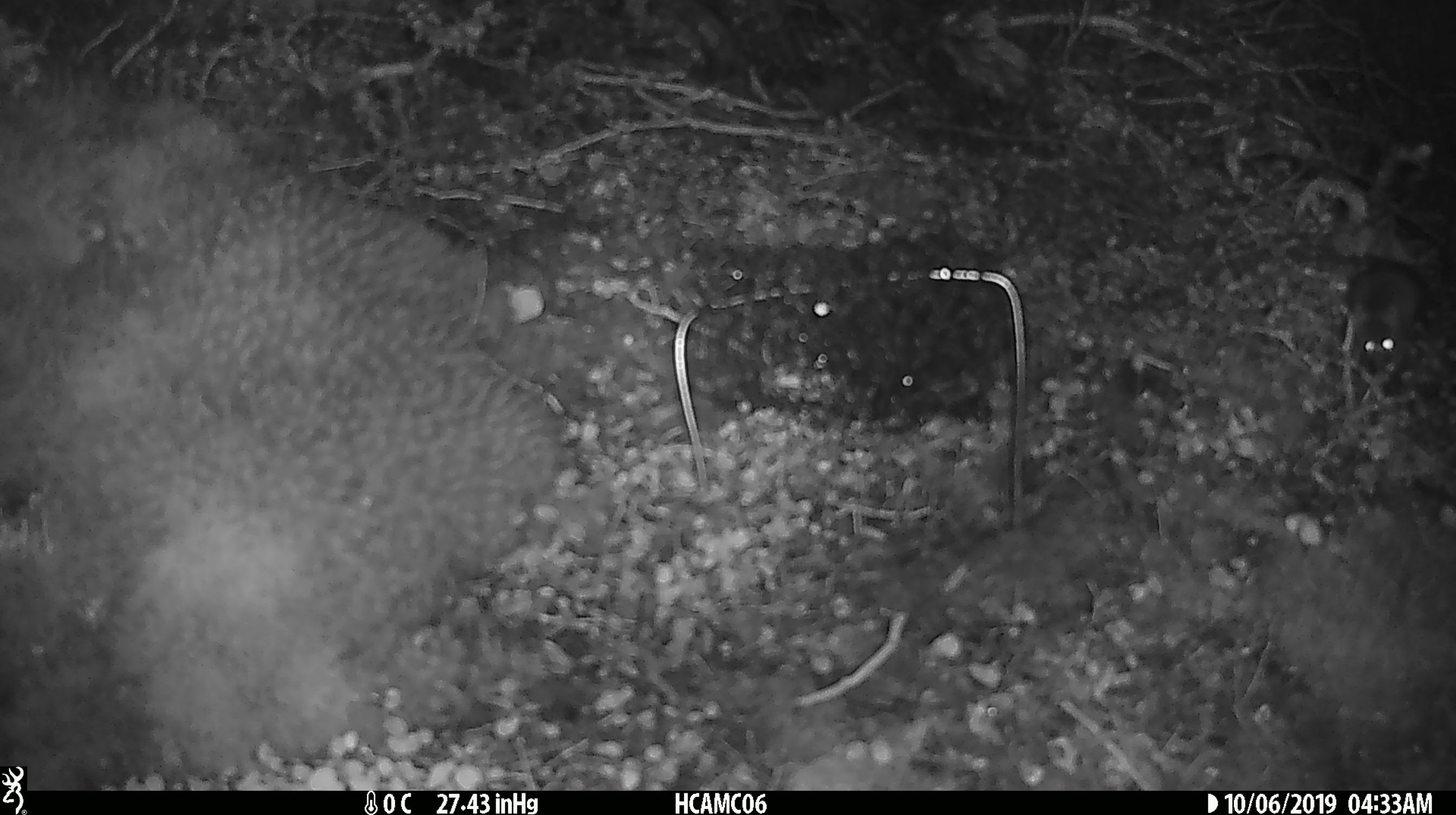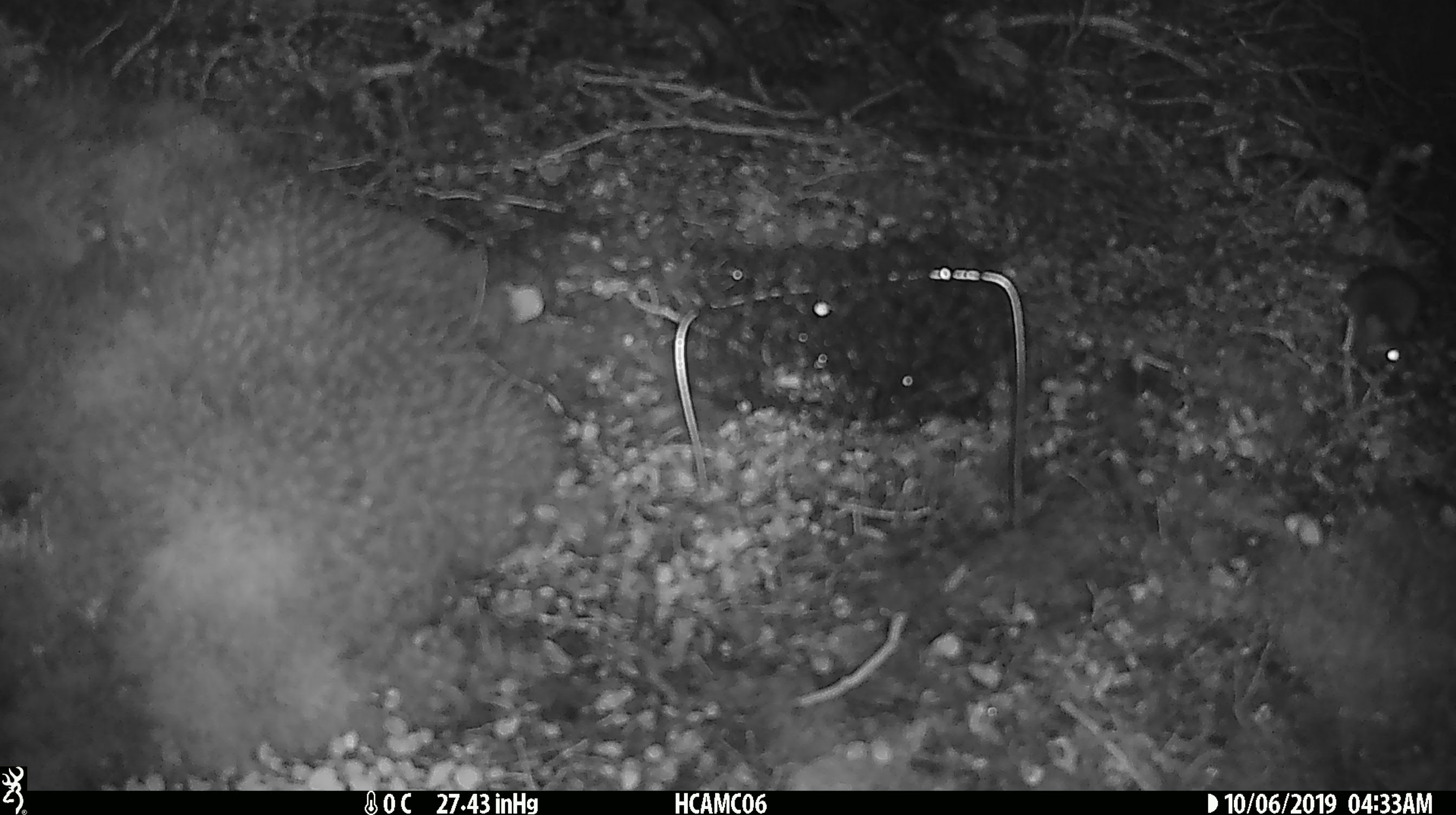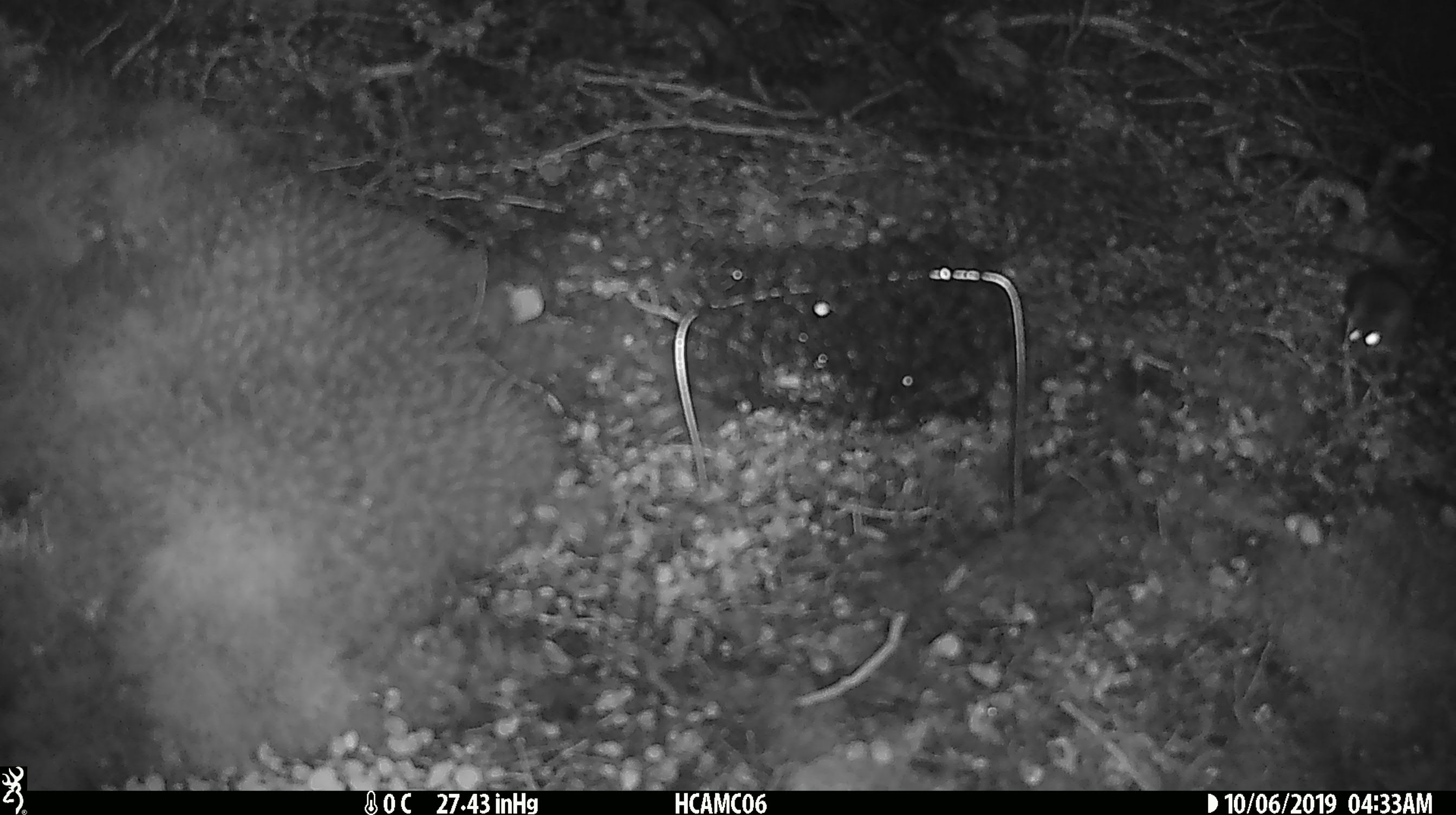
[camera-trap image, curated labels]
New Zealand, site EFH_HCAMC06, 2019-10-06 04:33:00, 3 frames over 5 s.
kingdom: Animalia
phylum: Chordata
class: Mammalia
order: Rodentia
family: Muridae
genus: Mus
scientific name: Mus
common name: mouse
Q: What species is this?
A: Mouse (Mus).